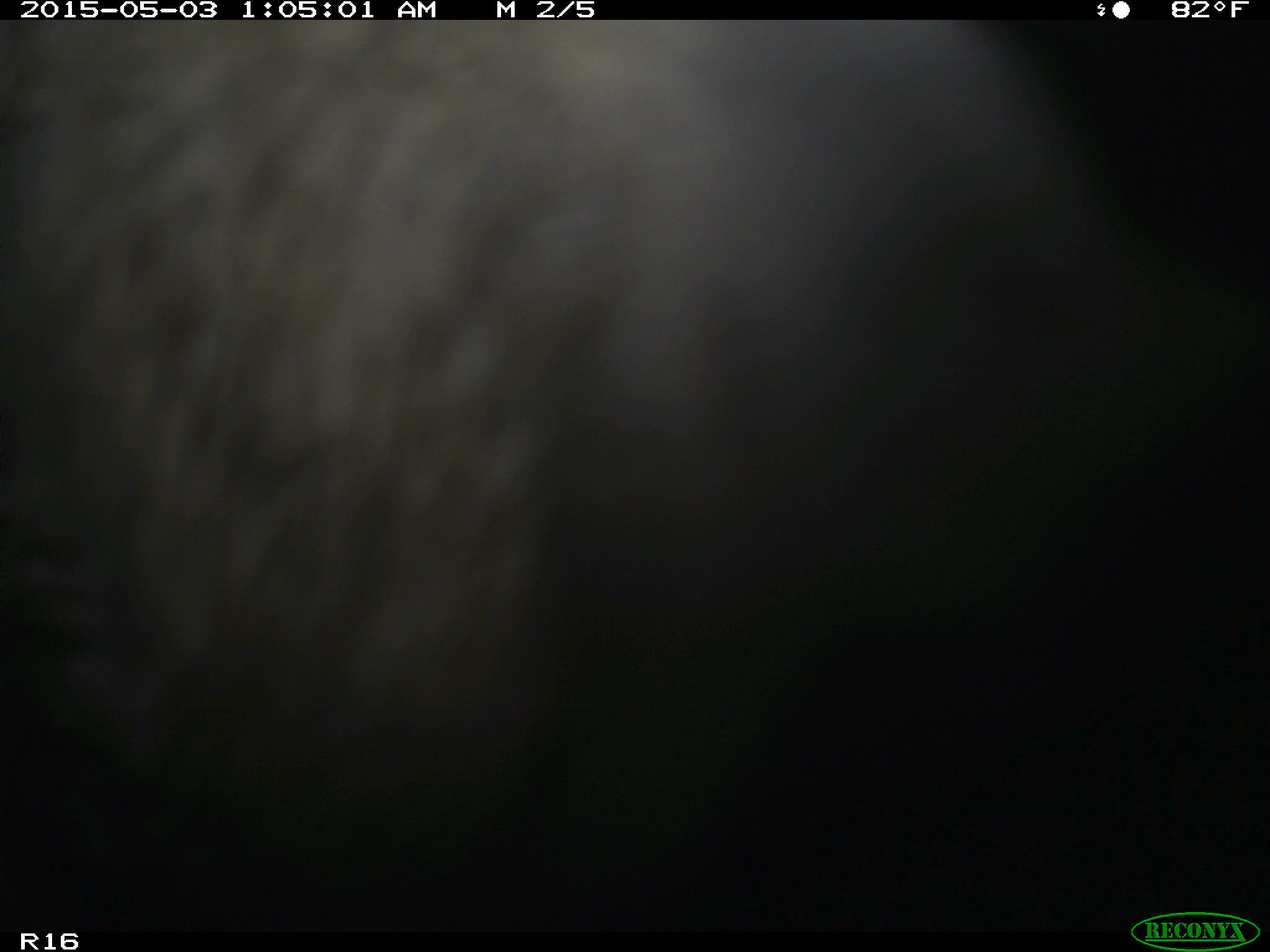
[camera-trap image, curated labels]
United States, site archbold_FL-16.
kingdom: Animalia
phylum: Chordata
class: Mammalia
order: Artiodactyla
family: Bovidae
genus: Bos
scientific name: Bos taurus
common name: domestic cow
Bos taurus (domestic cow).